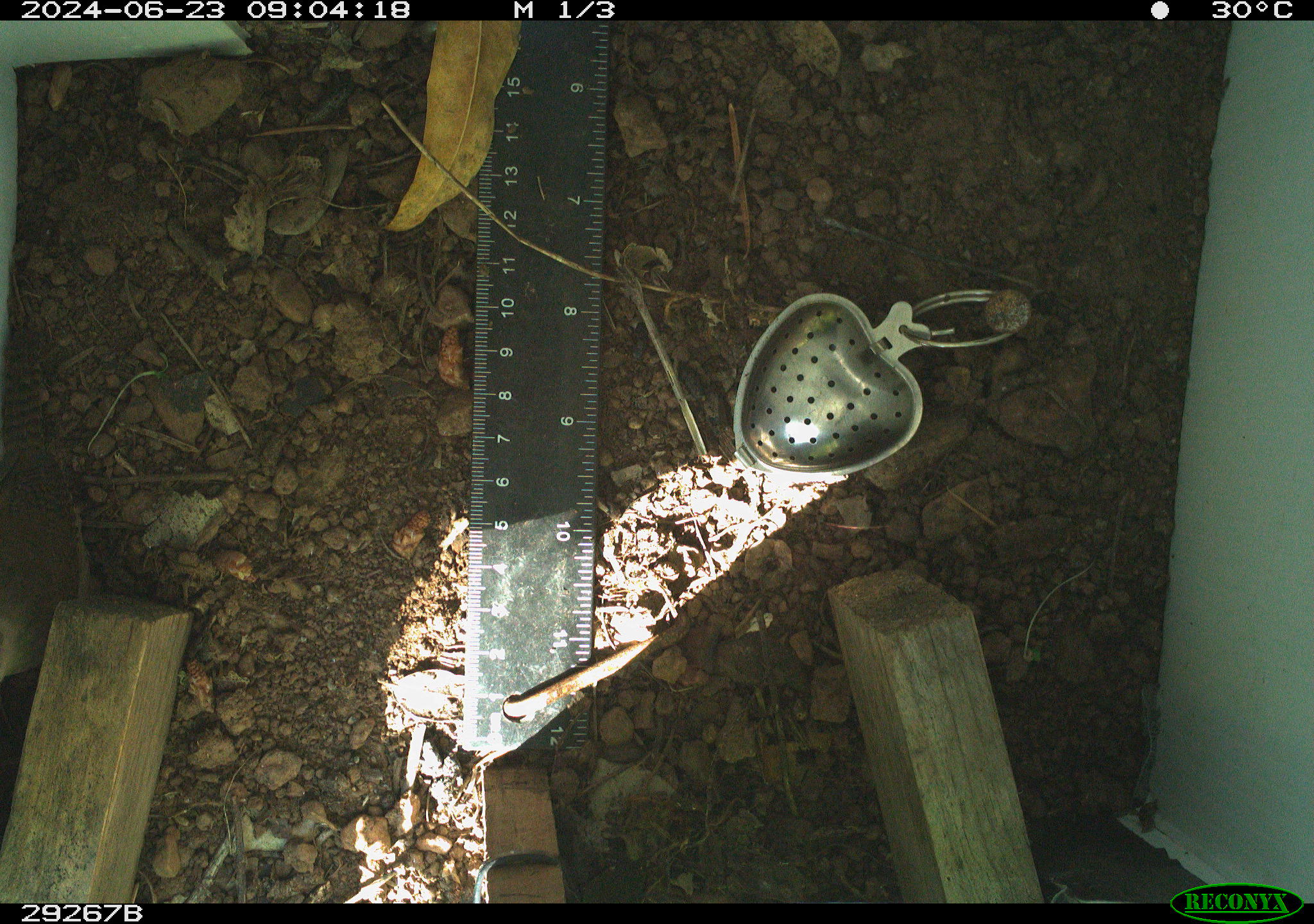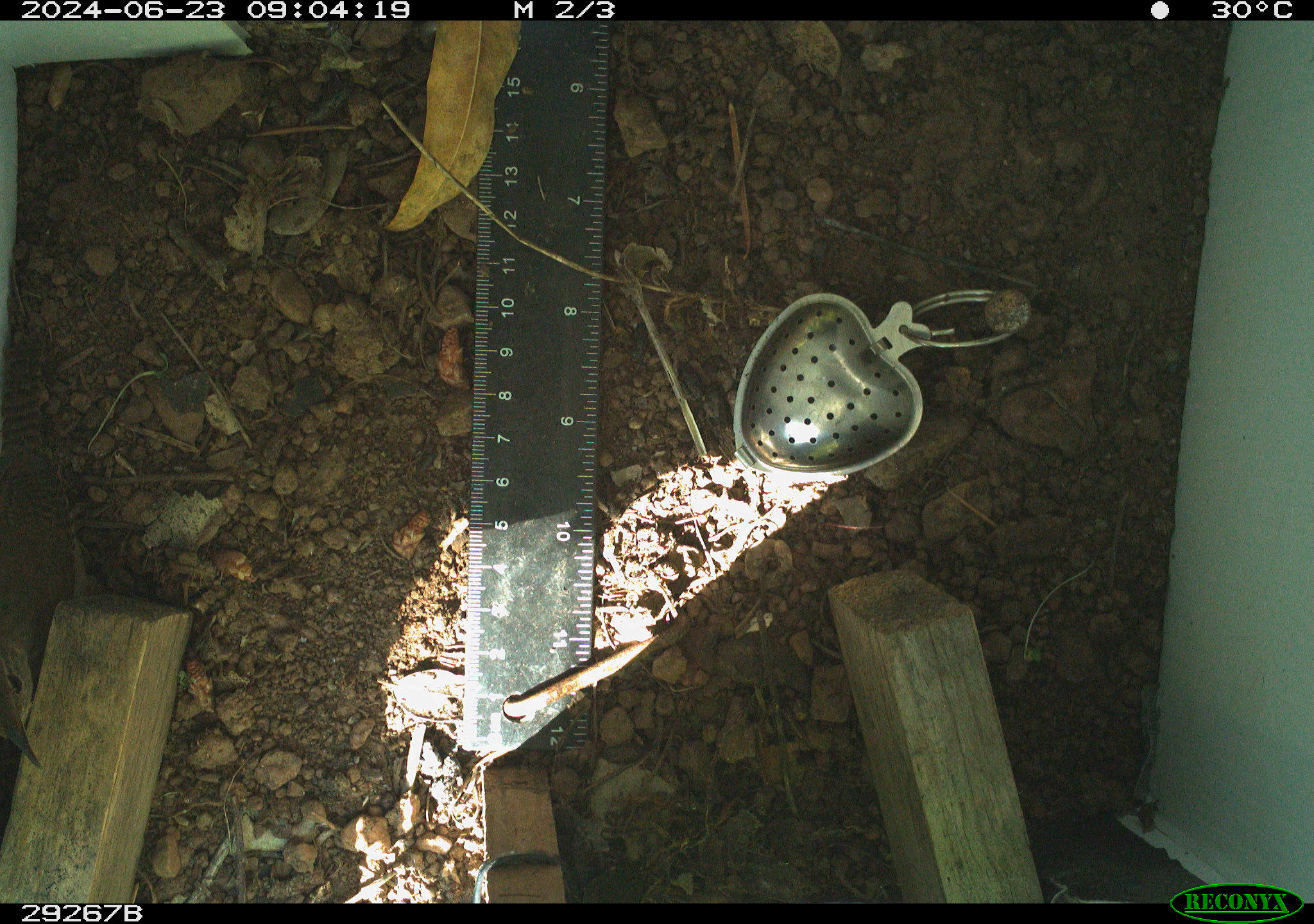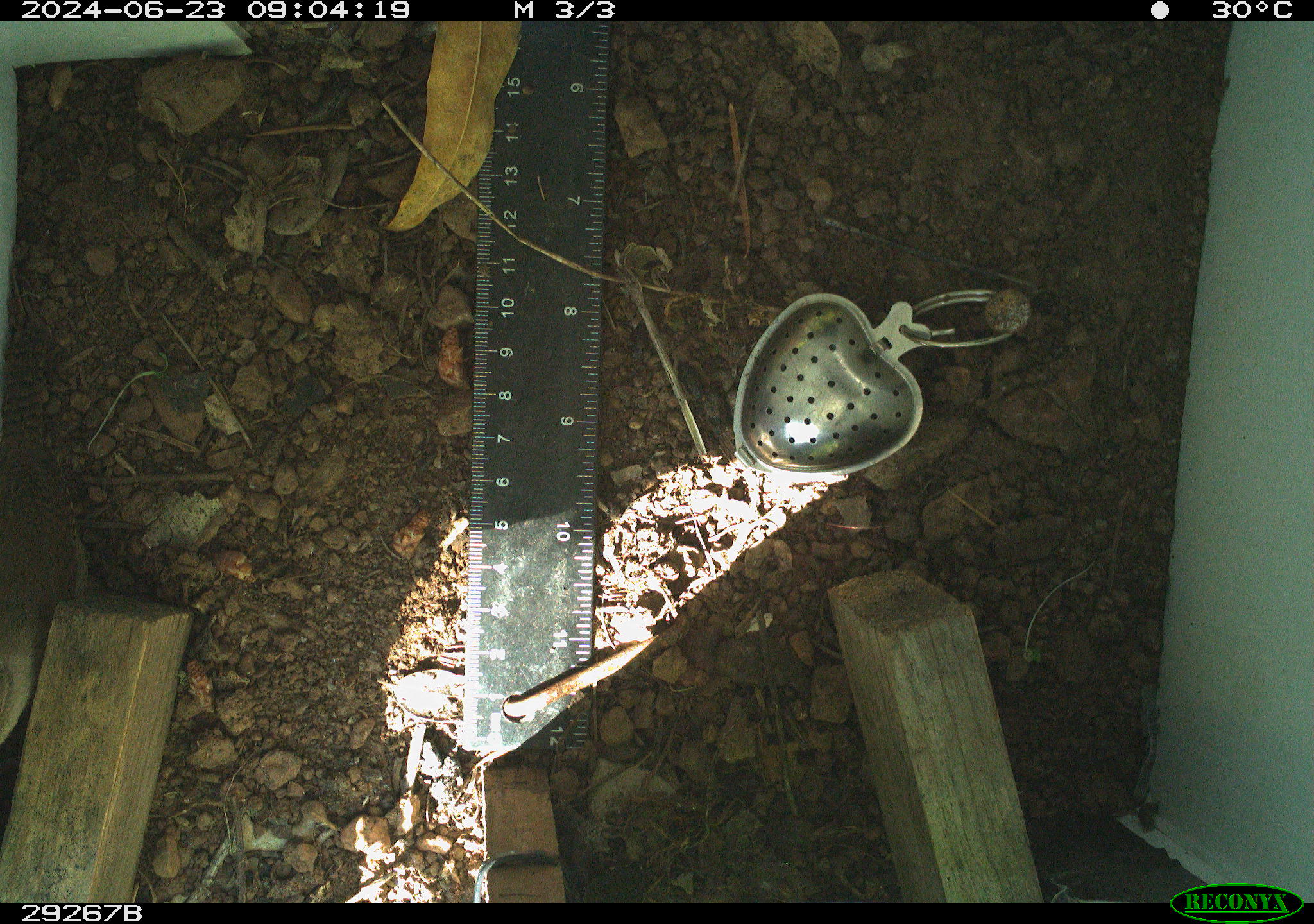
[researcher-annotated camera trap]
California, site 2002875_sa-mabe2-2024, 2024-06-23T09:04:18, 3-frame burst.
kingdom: Animalia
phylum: Chordata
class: Aves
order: Passeriformes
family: Troglodytidae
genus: Thryomanes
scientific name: Thryomanes bewickii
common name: bewick's wren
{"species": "bewick's wren (Thryomanes bewickii)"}